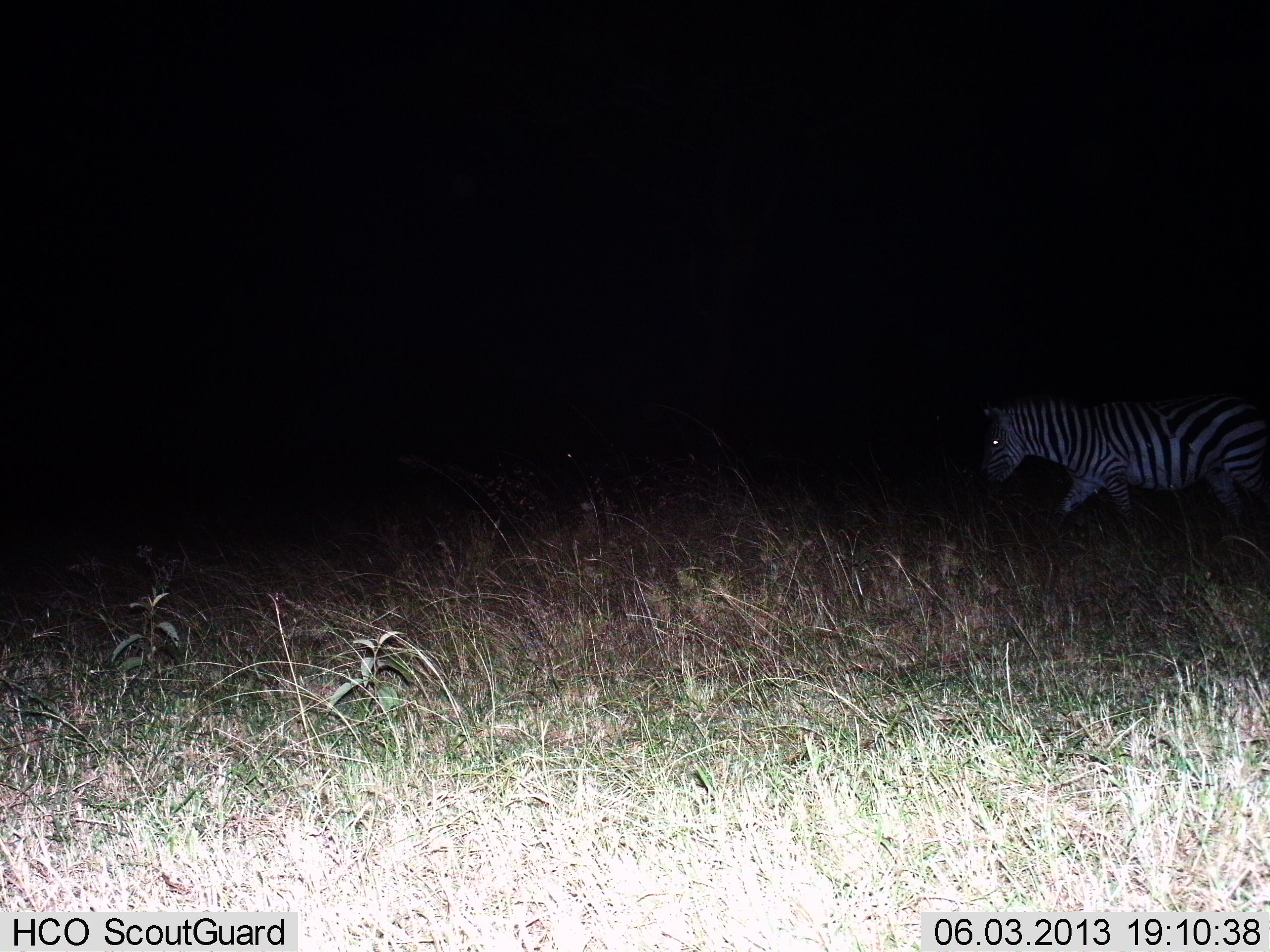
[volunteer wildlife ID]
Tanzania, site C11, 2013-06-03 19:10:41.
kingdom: Animalia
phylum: Chordata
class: Mammalia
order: Perissodactyla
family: Equidae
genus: Equus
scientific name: Equus quagga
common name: plains zebra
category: zebra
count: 1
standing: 12%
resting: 0%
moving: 91%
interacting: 0%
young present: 0%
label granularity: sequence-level